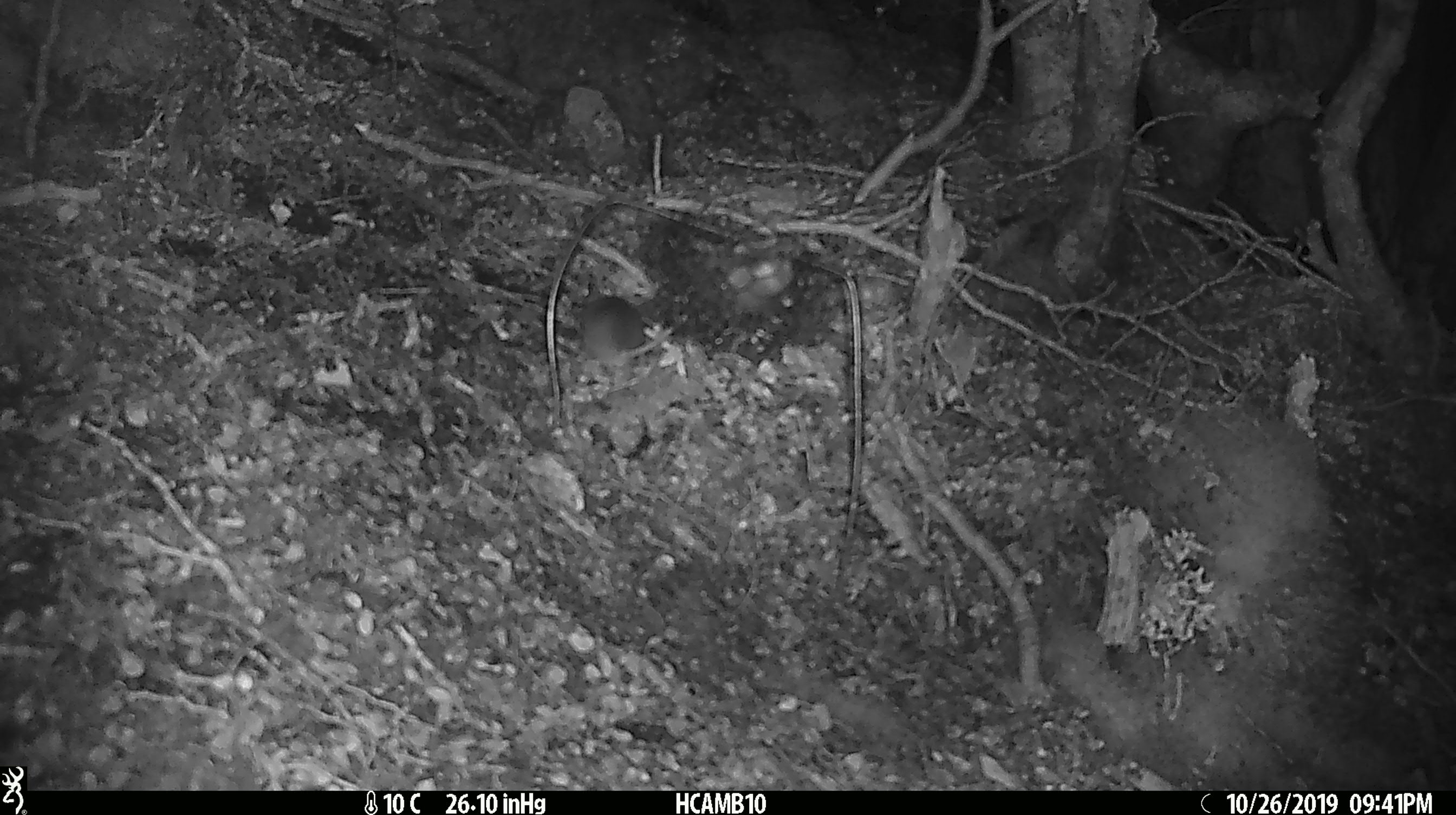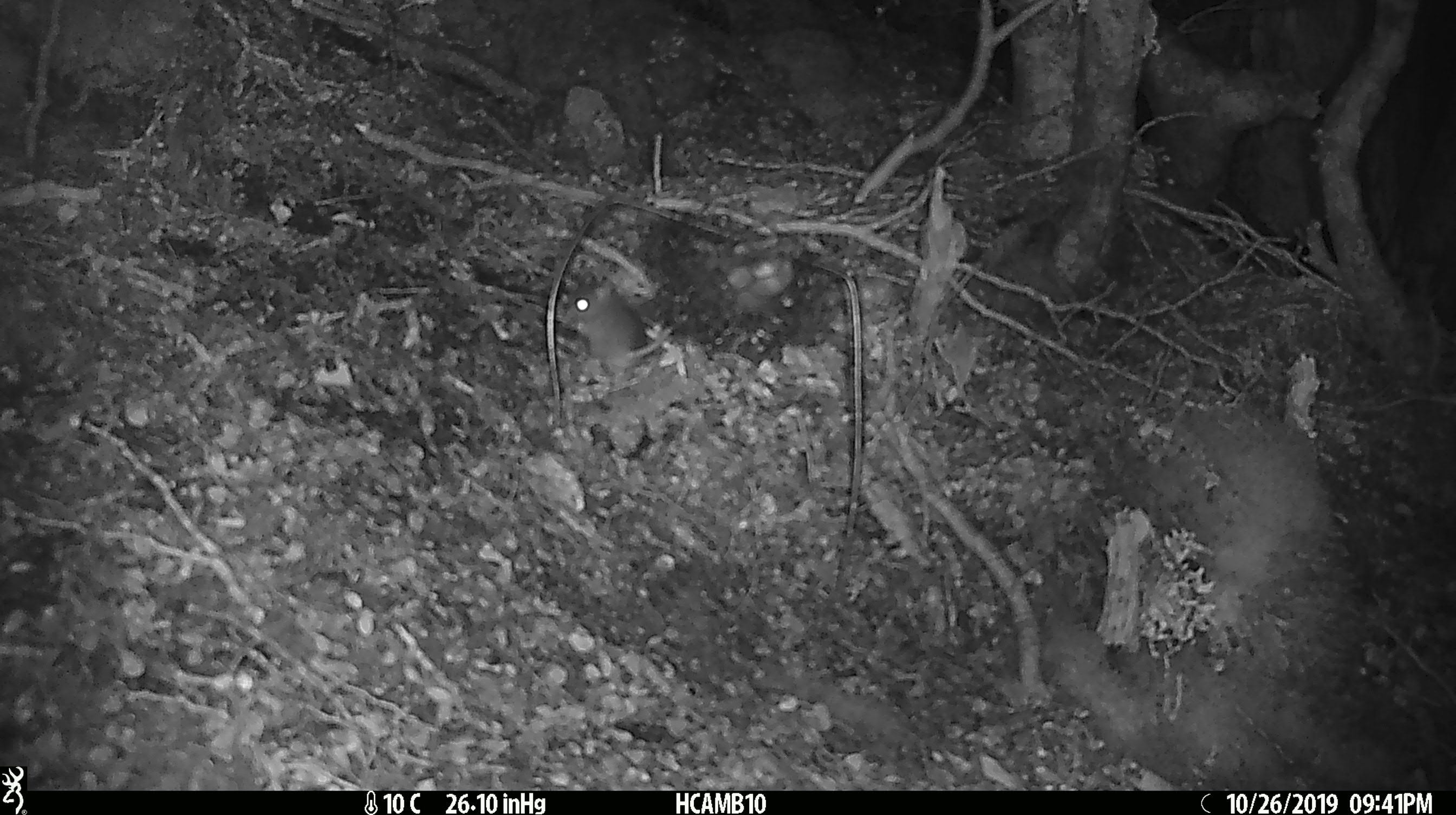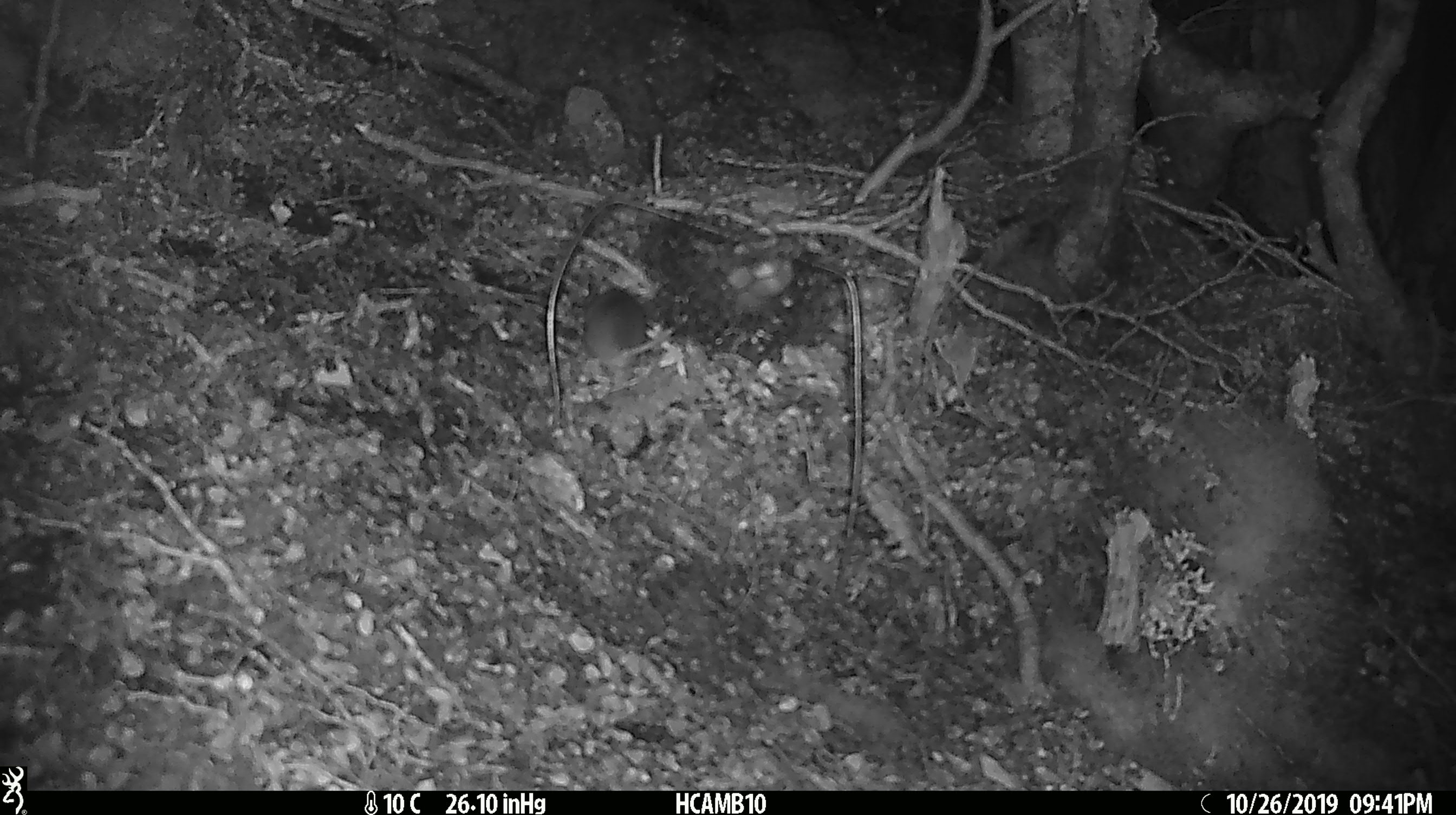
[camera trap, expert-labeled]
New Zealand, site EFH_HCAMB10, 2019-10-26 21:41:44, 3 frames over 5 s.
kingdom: Animalia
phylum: Chordata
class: Mammalia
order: Rodentia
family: Muridae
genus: Mus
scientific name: Mus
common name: mouse